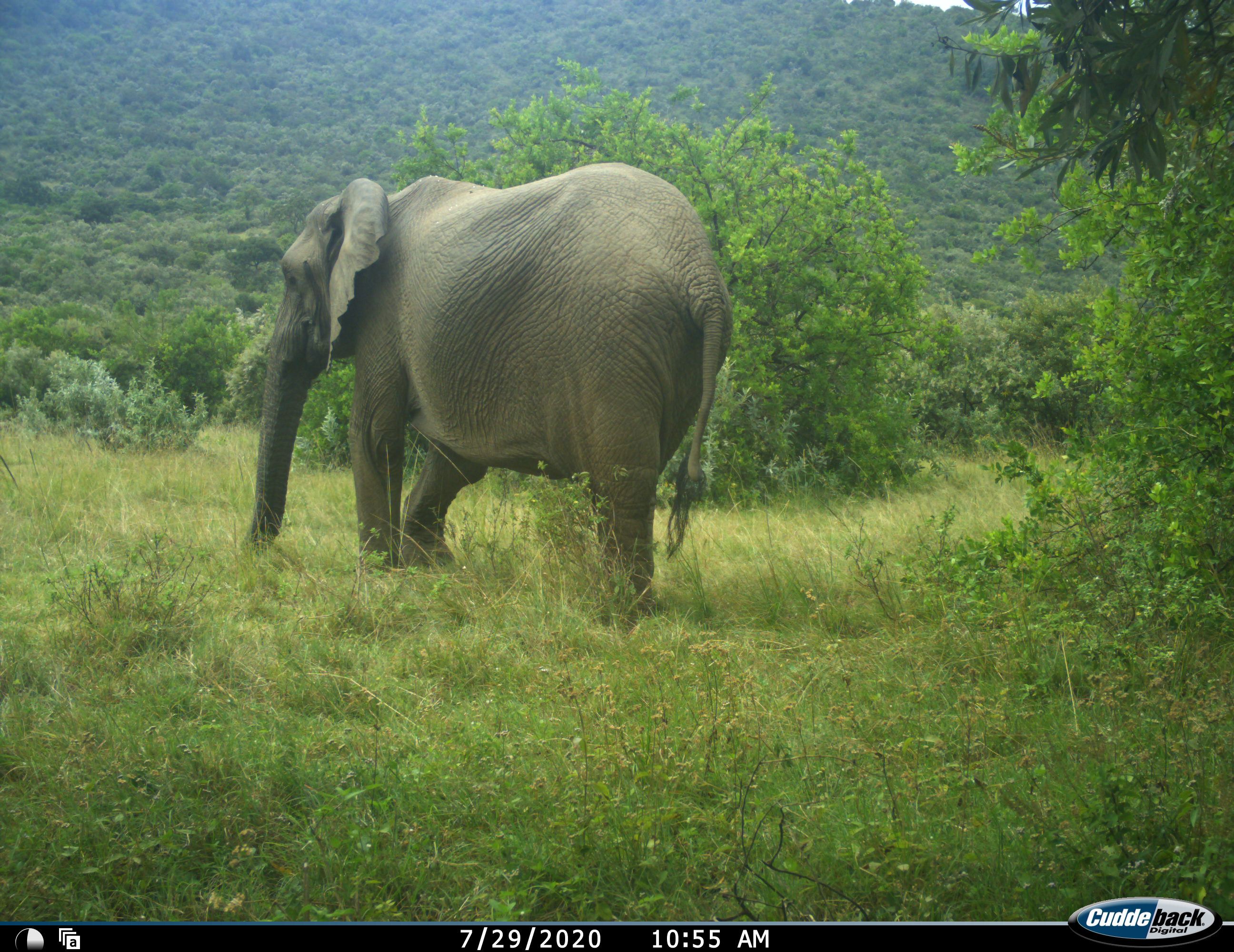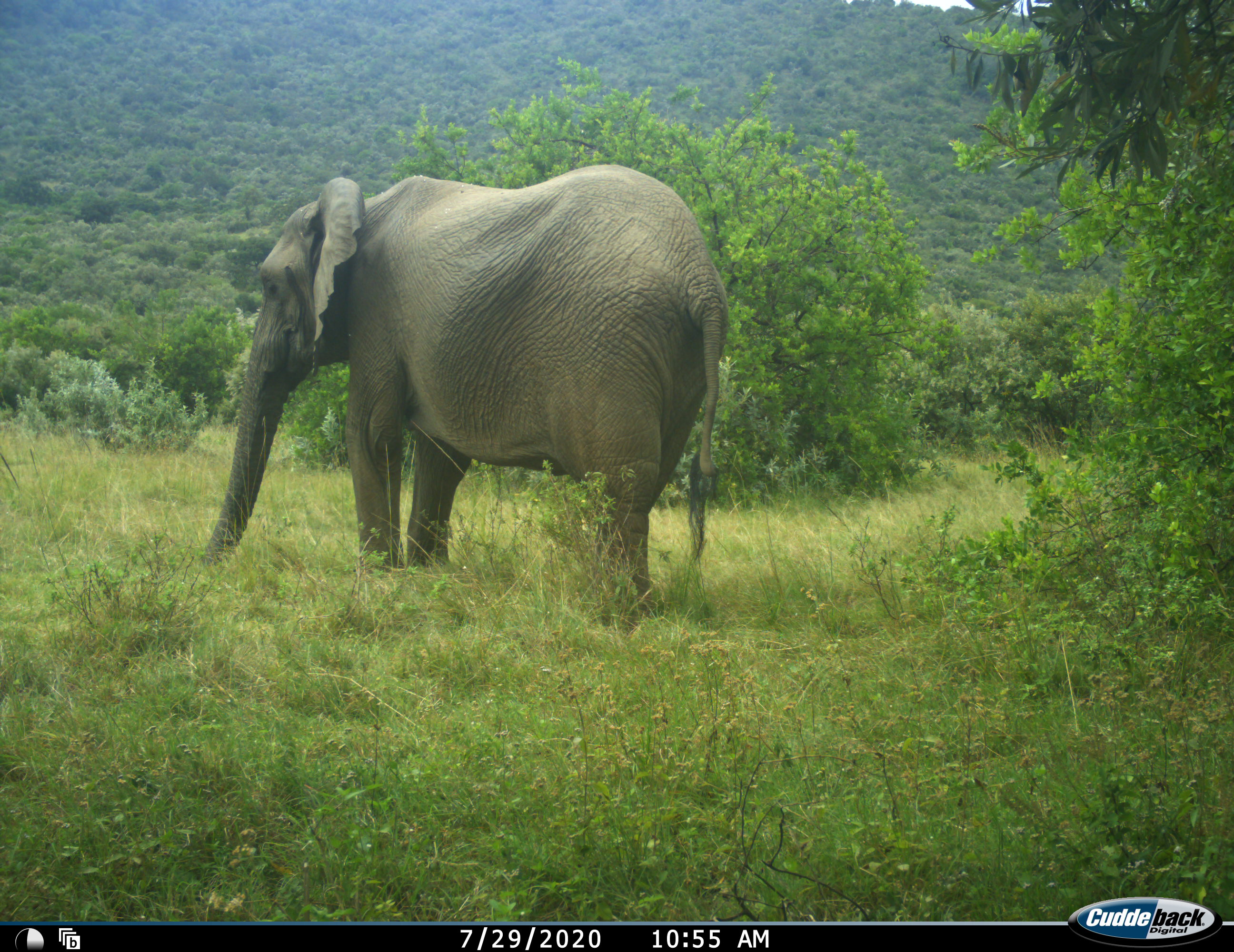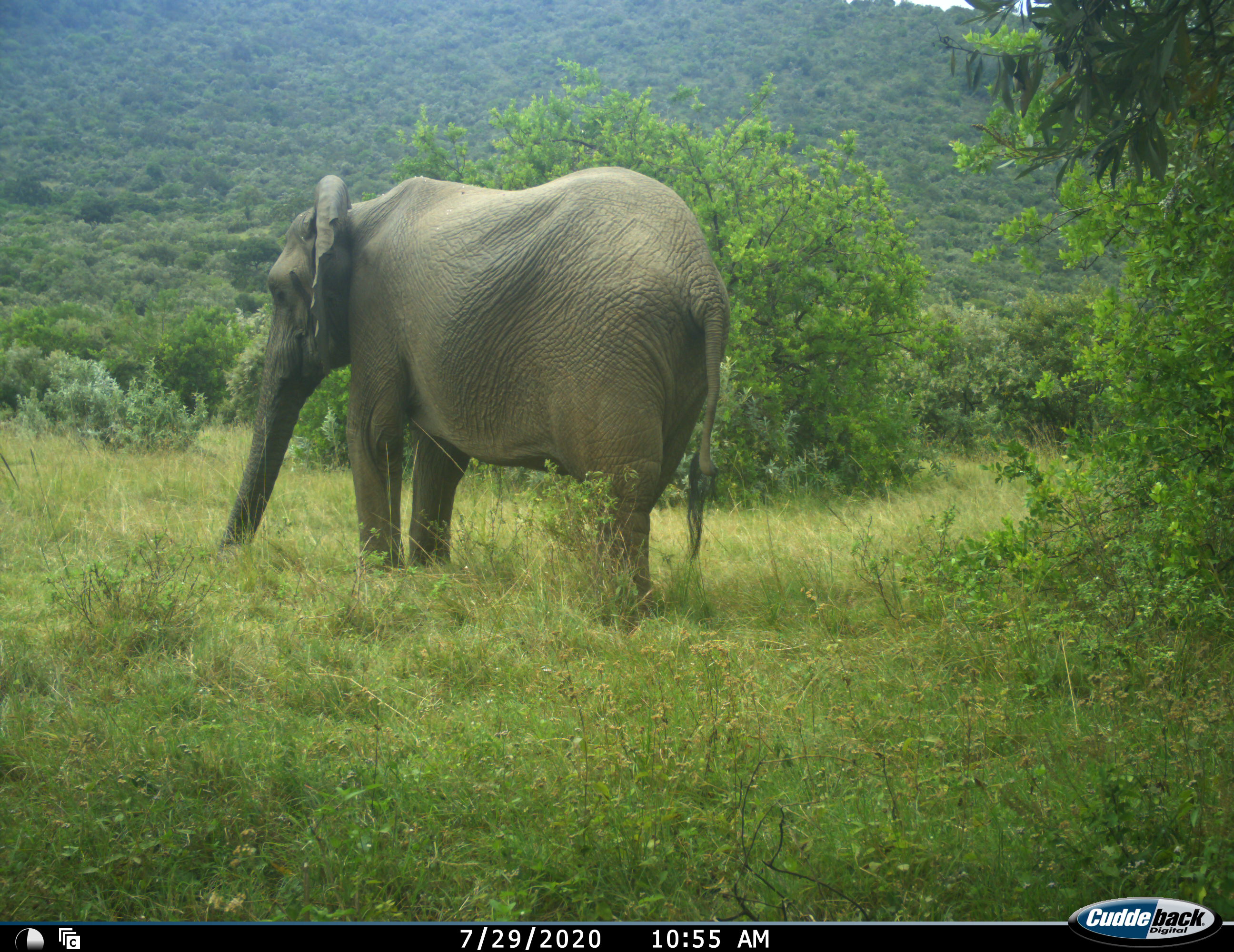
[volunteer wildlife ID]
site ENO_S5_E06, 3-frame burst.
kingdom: Animalia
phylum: Chordata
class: Mammalia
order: Proboscidea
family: Elephantidae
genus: Loxodonta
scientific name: Loxodonta africana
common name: african bush elephant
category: elephant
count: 1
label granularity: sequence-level